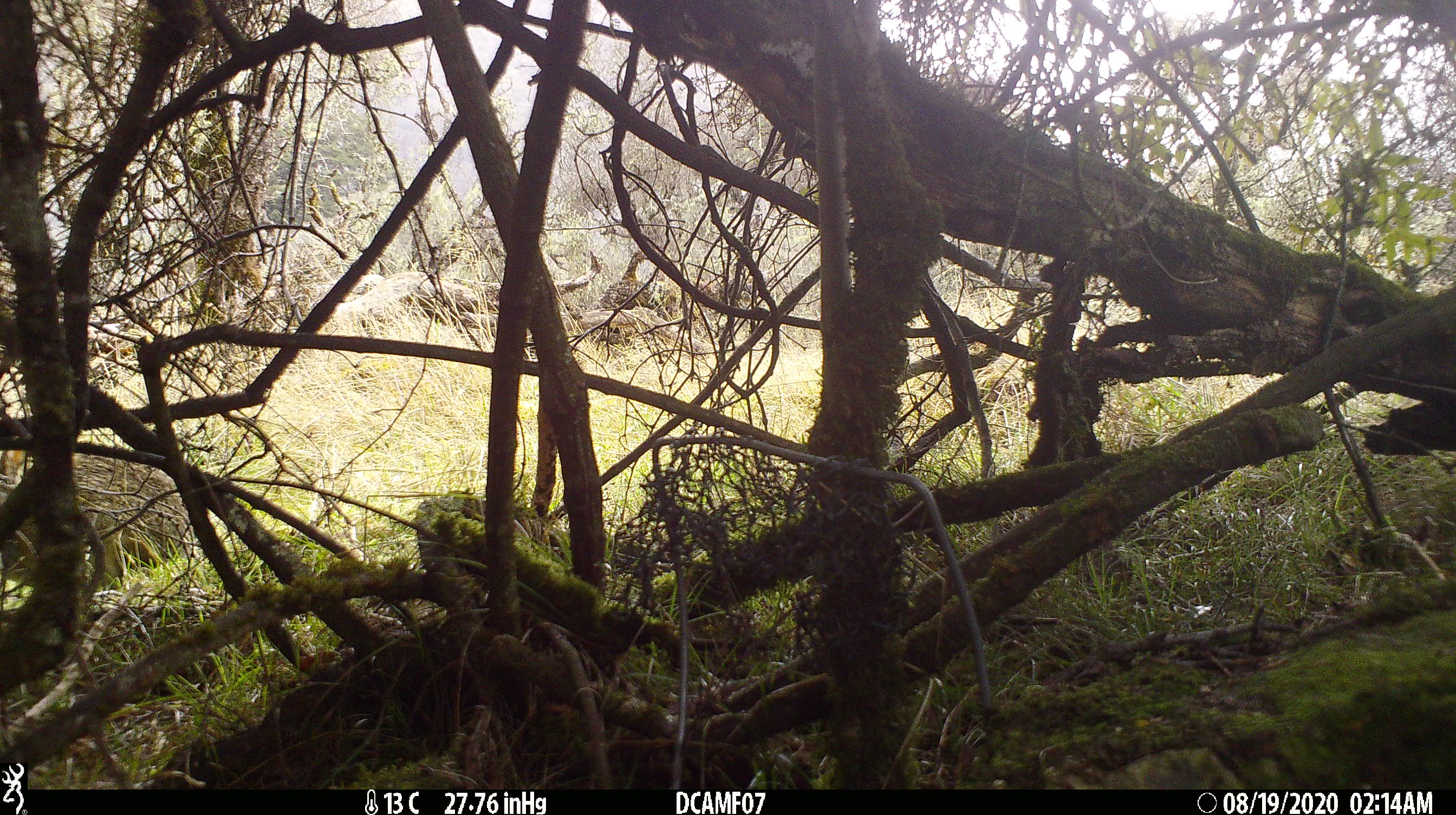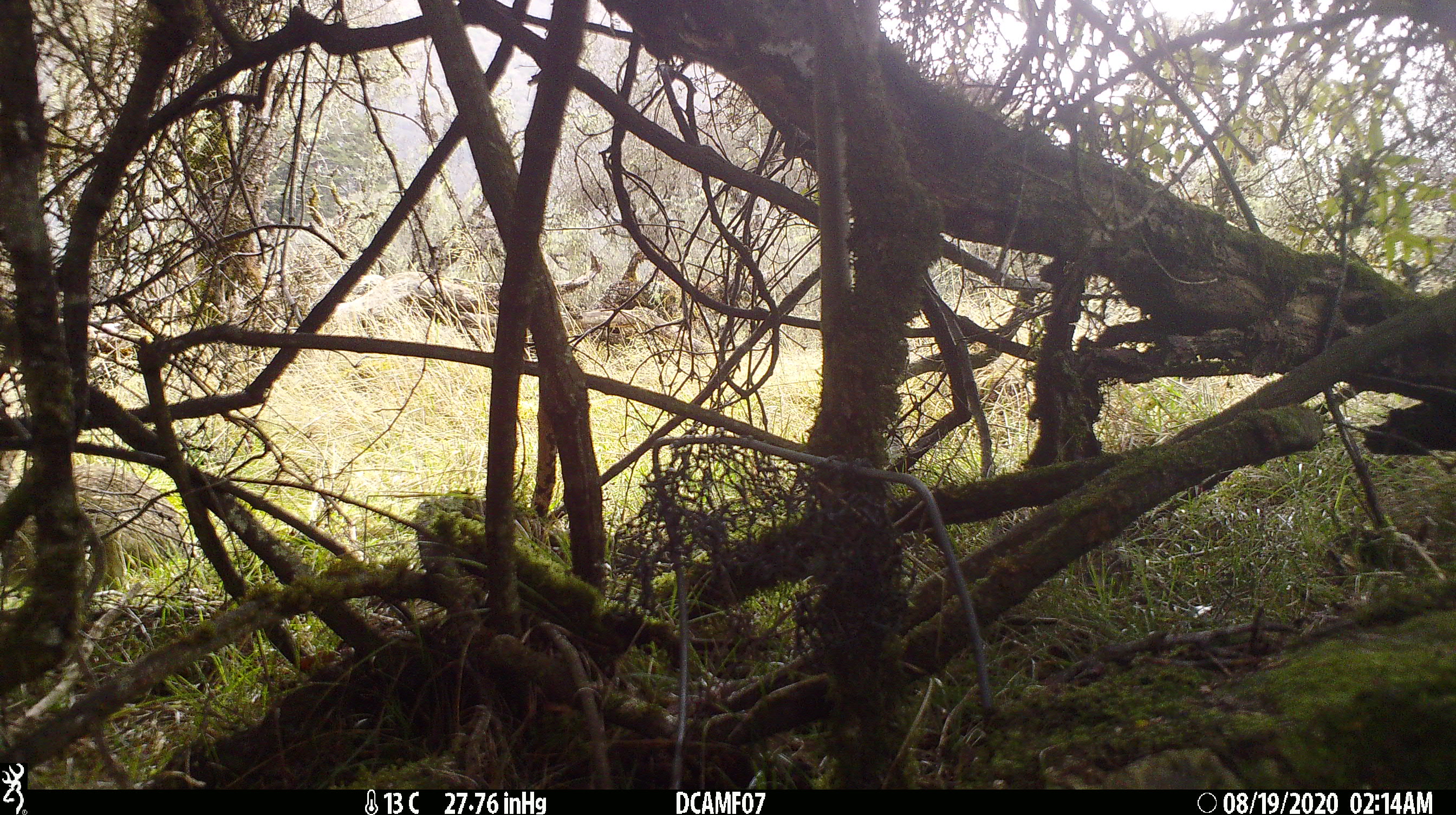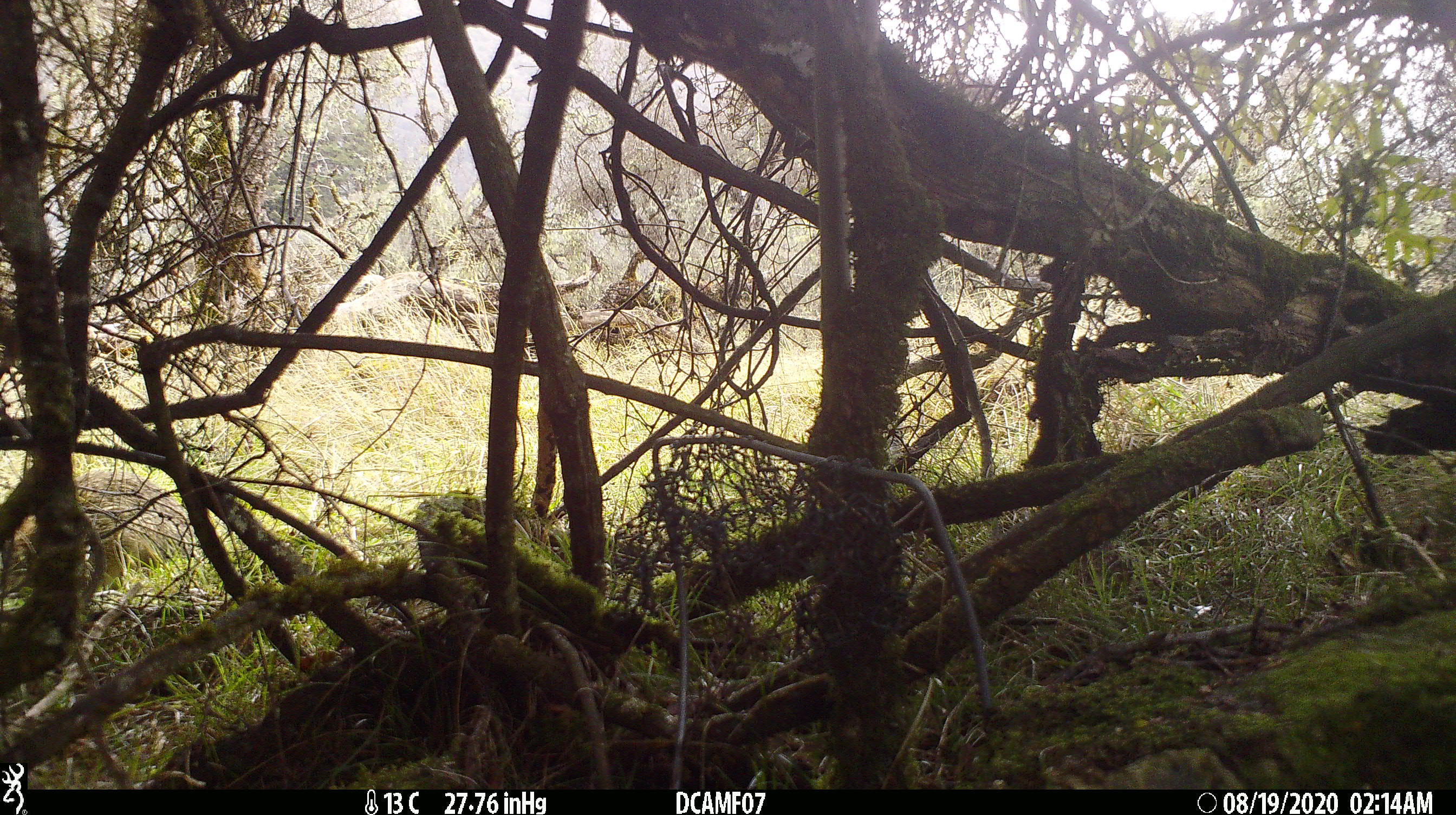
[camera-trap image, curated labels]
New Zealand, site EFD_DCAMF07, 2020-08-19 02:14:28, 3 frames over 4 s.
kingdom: Animalia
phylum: Chordata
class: Mammalia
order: Lagomorpha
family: Leporidae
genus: Oryctolagus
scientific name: Oryctolagus cuniculus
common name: european rabbit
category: rabbit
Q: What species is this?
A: Rabbit (european rabbit) (Oryctolagus cuniculus).